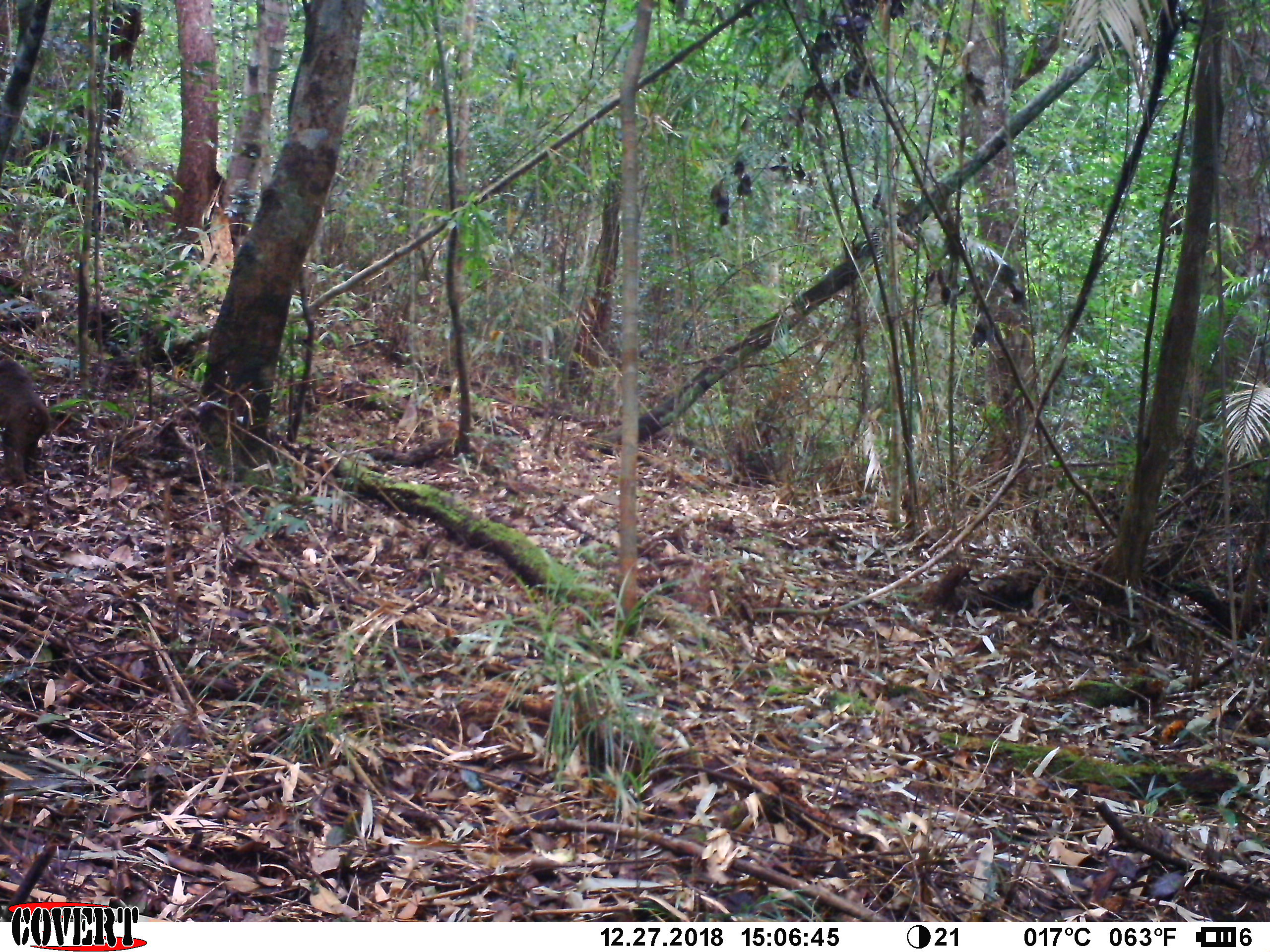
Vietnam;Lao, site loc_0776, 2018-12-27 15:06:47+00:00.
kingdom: Animalia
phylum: Chordata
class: Mammalia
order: Primates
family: Cercopithecidae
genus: Macaca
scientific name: Macaca arctoides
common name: stump-tailed macaque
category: stump tailed macaque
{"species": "stump tailed macaque (stump-tailed macaque) (Macaca arctoides)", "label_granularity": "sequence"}